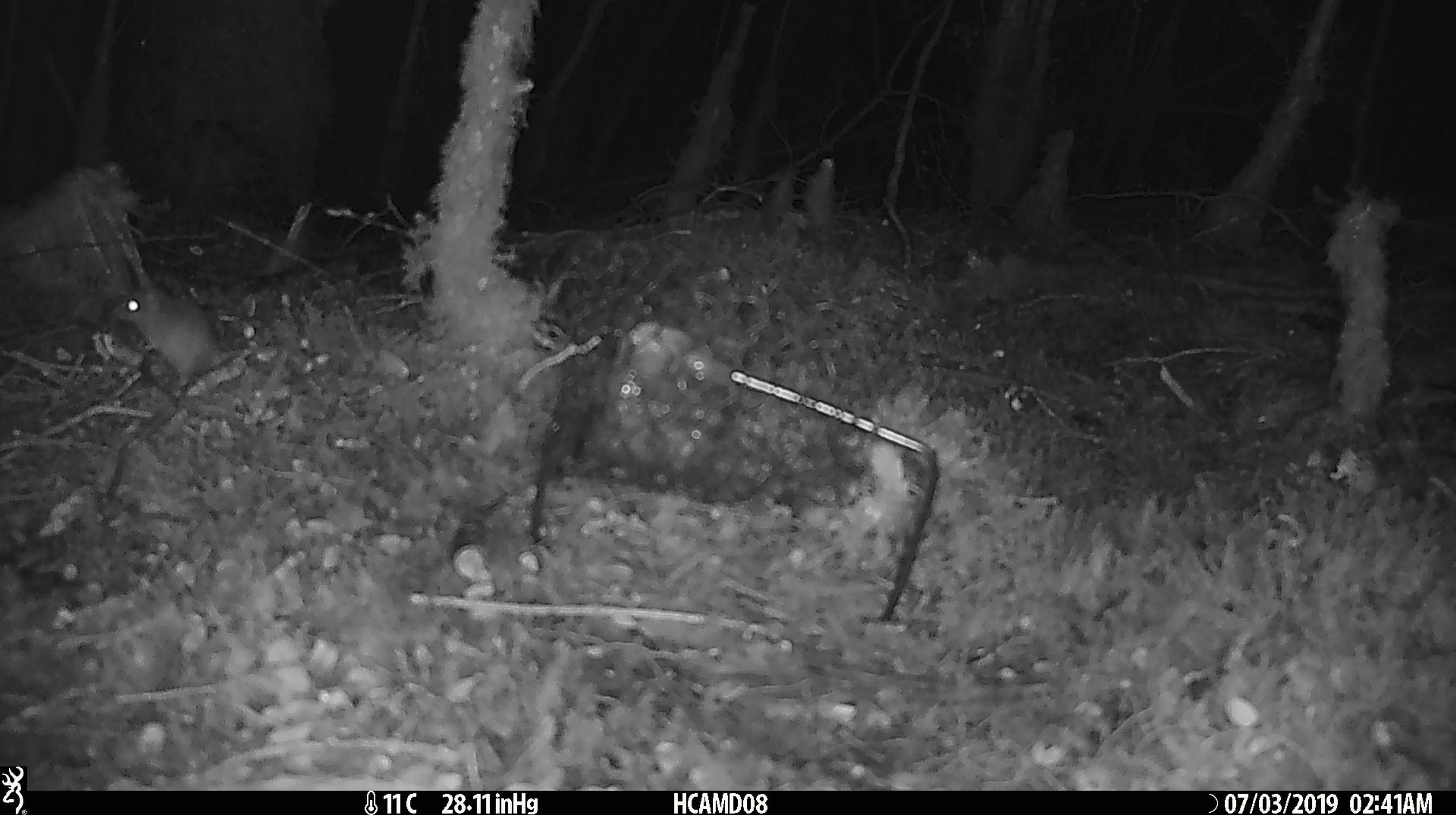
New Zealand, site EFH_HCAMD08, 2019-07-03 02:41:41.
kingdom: Animalia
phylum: Chordata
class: Mammalia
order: Rodentia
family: Muridae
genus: Mus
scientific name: Mus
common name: mouse